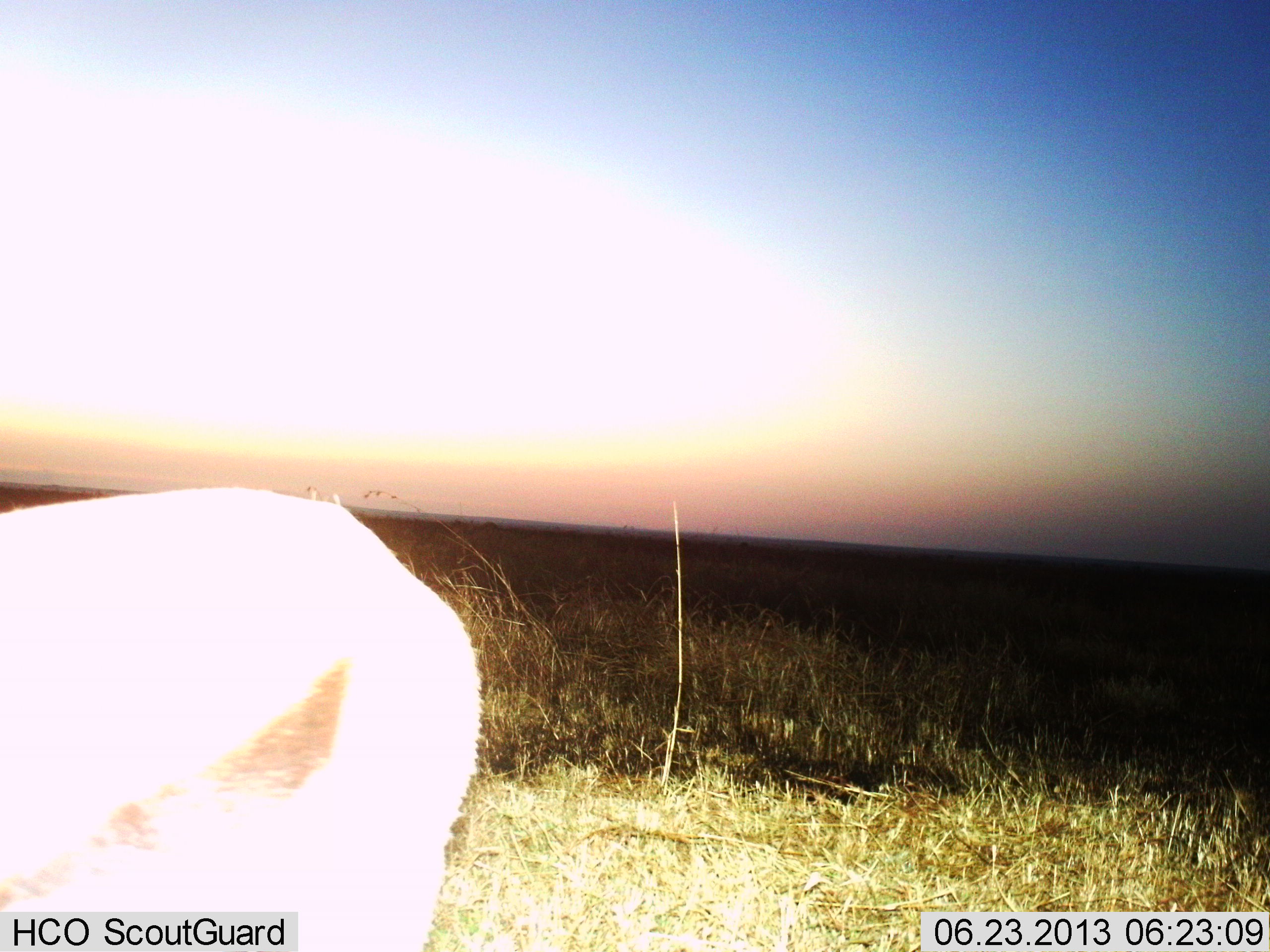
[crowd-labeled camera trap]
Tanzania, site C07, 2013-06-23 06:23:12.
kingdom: Animalia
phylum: Chordata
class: Mammalia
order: Artiodactyla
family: Bovidae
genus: Eudorcas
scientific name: Eudorcas thomsonii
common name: thomson's gazelle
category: gazellethomsons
Gazellethomsons (thomson's gazelle) (Eudorcas thomsonii), count 1. Behavior (volunteer vote fractions): standing 100%, resting 0%, moving 0%, interacting 0%. Young present (vote fraction): 0%. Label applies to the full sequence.